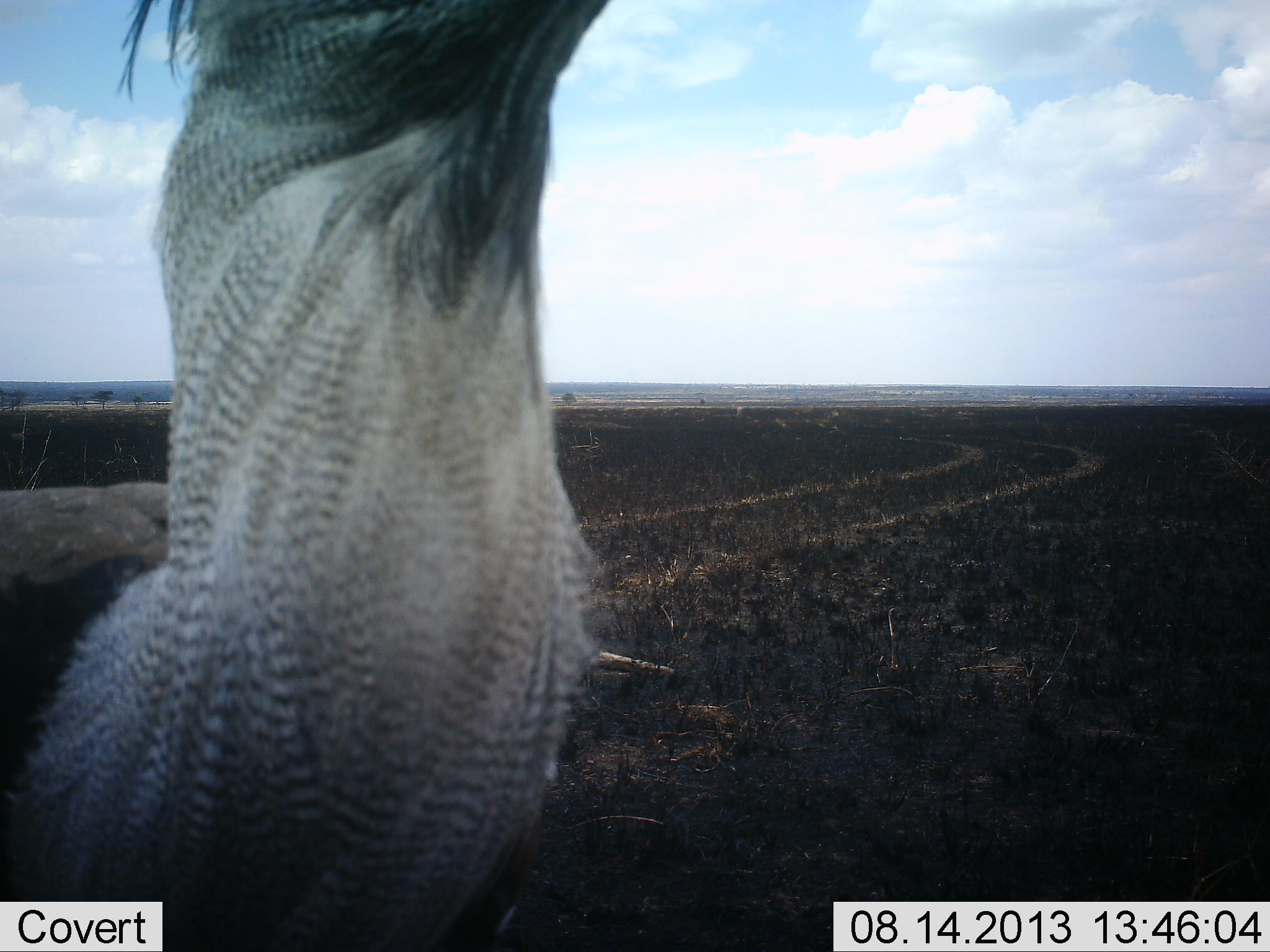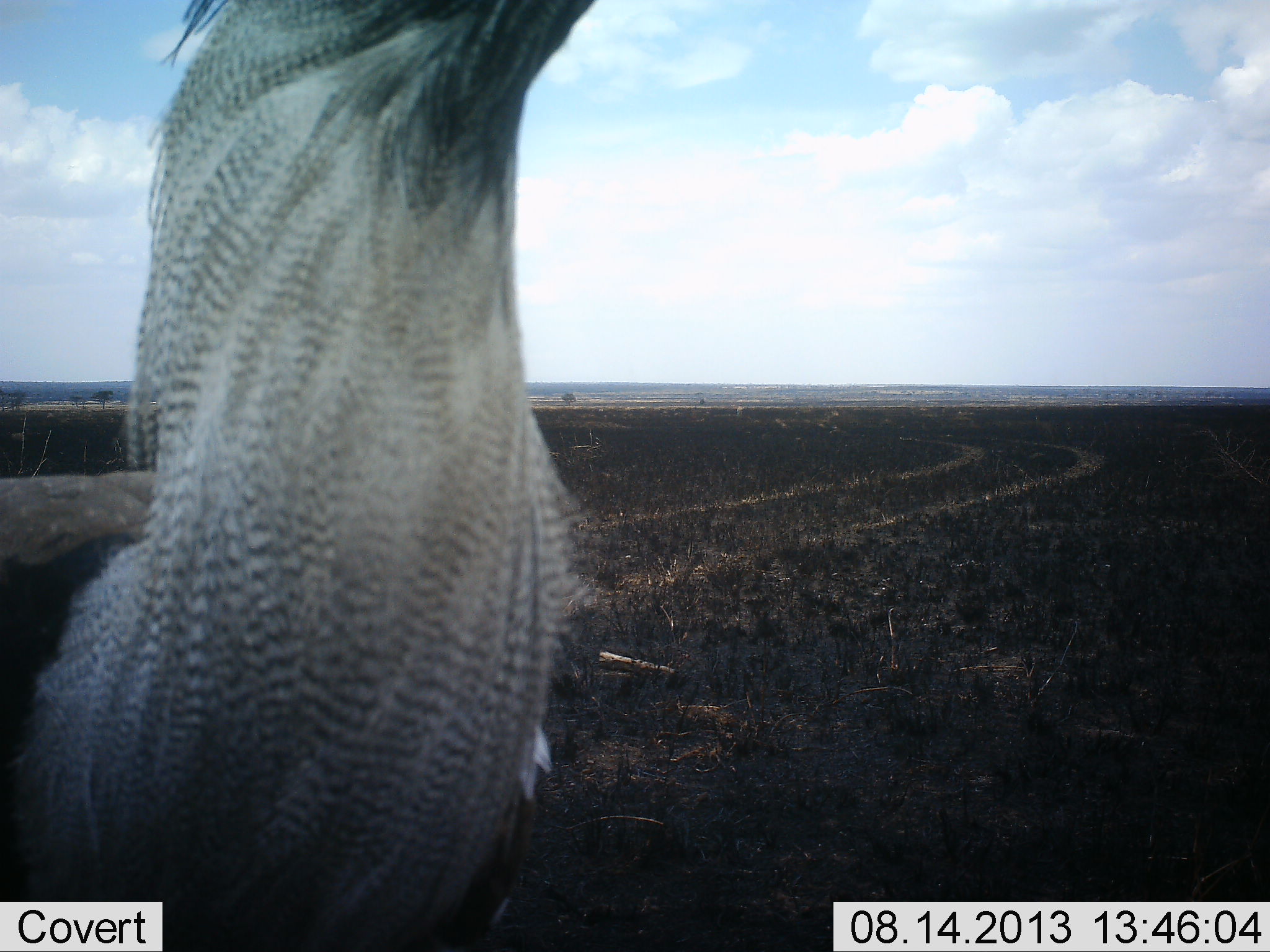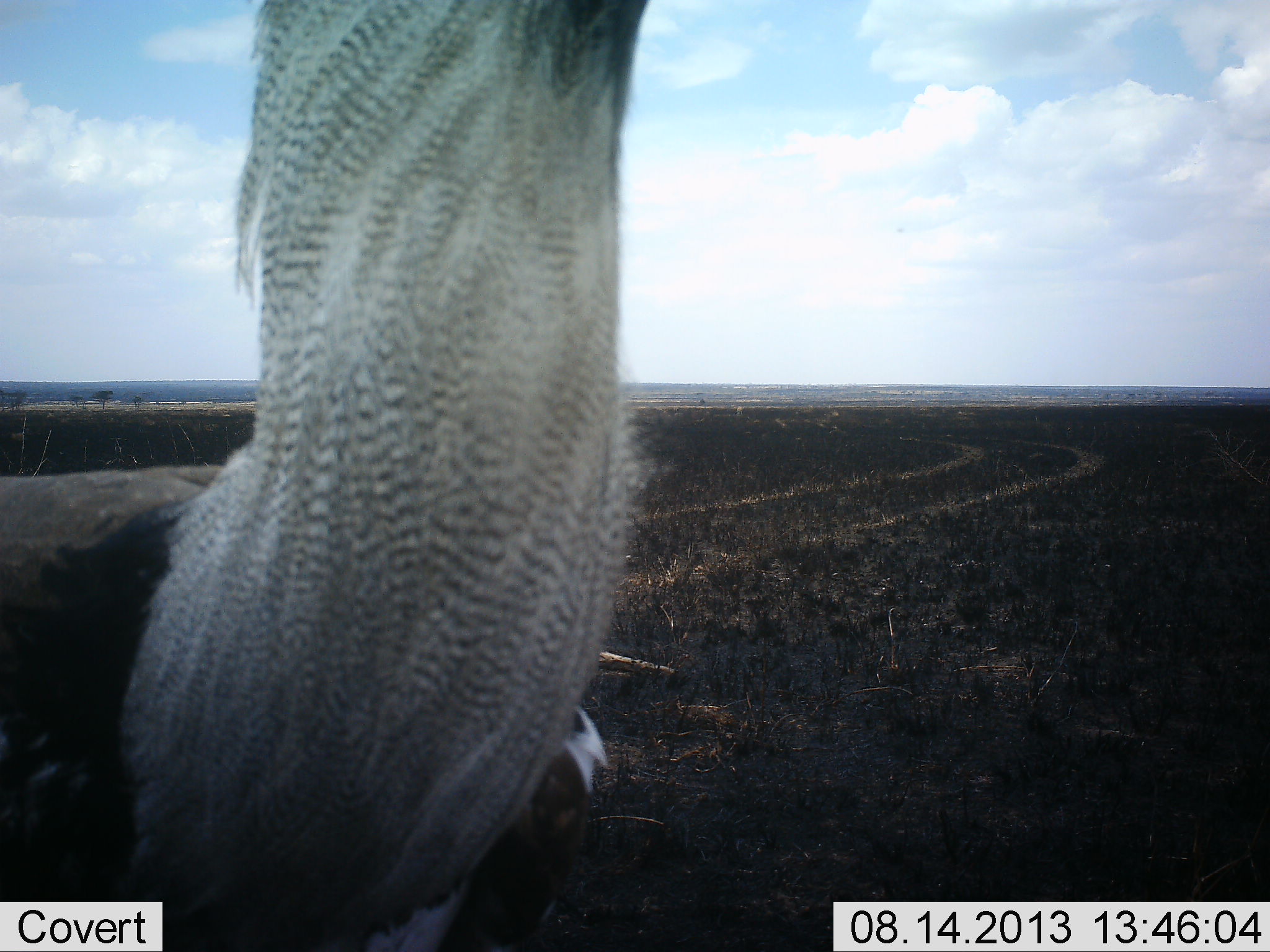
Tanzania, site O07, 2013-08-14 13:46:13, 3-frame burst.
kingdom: Animalia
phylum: Chordata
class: Aves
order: Otidiformes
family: Otididae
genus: Ardeotis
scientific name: Ardeotis kori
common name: kori bustard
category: koribustard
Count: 1.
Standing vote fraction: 83%.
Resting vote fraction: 4%.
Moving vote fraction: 13%.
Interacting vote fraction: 9%.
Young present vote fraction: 0%.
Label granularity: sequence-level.